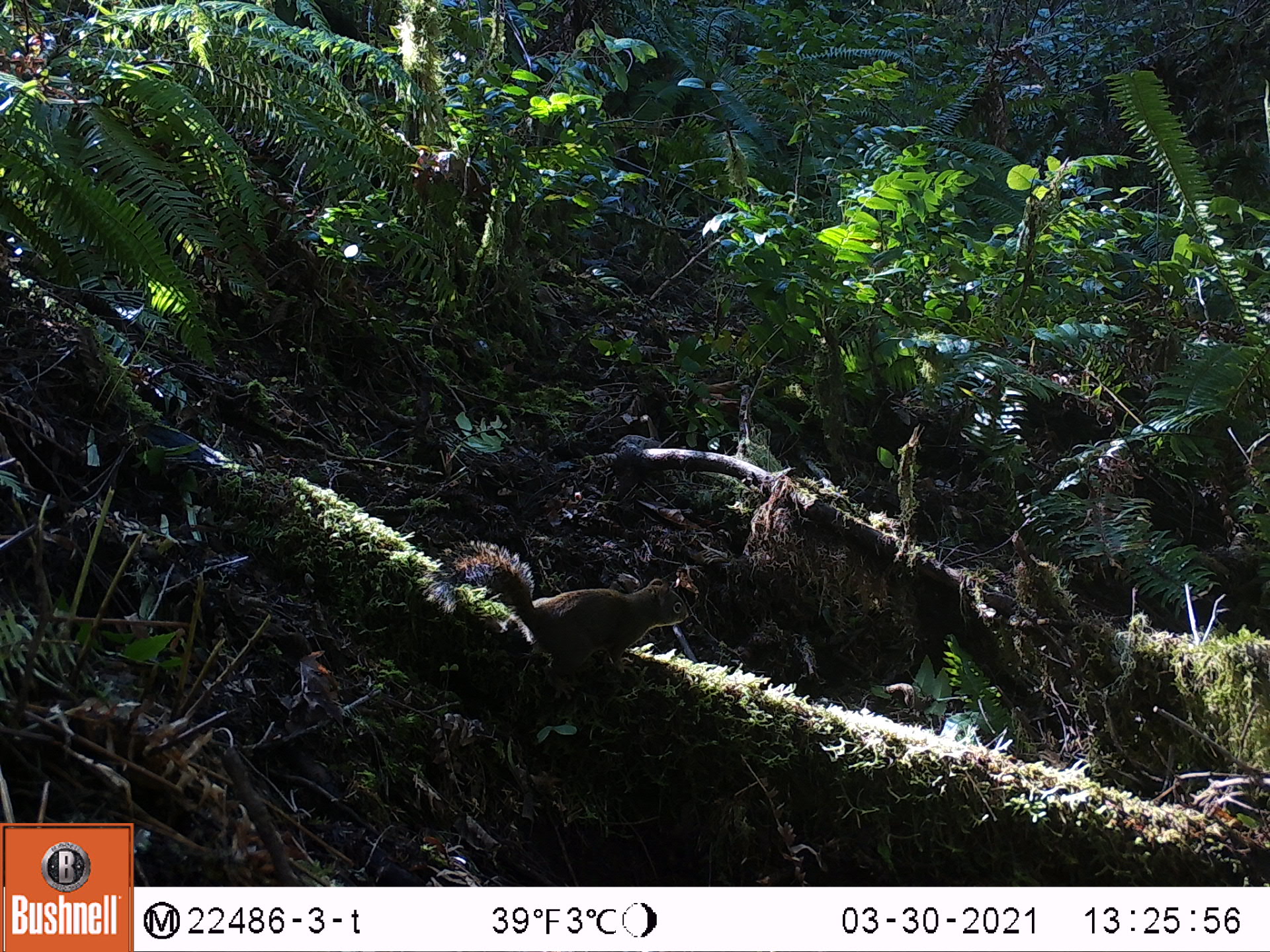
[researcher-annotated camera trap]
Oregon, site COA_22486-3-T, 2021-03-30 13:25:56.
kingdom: Animalia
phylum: Chordata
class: Mammalia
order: Rodentia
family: Sciuridae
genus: Tamiasciurus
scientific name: Tamiasciurus douglasii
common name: douglas squirrel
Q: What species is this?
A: Douglas squirrel (Tamiasciurus douglasii).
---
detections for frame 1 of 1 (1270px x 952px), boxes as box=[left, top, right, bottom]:
douglas squirrel: box=[455, 550, 695, 685]